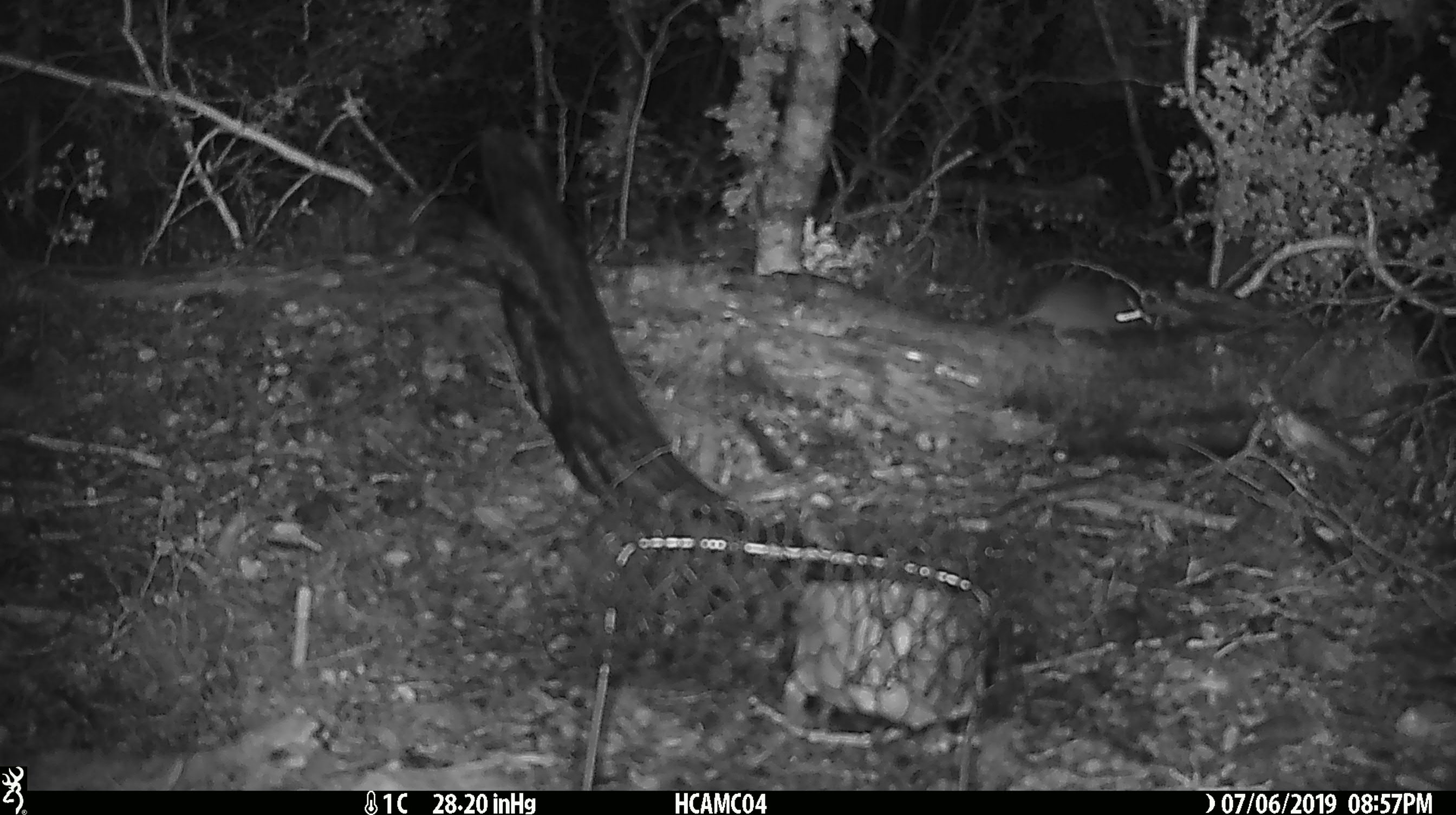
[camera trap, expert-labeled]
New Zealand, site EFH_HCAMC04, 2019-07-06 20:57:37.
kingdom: Animalia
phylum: Chordata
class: Mammalia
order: Rodentia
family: Muridae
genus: Mus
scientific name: Mus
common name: mouse